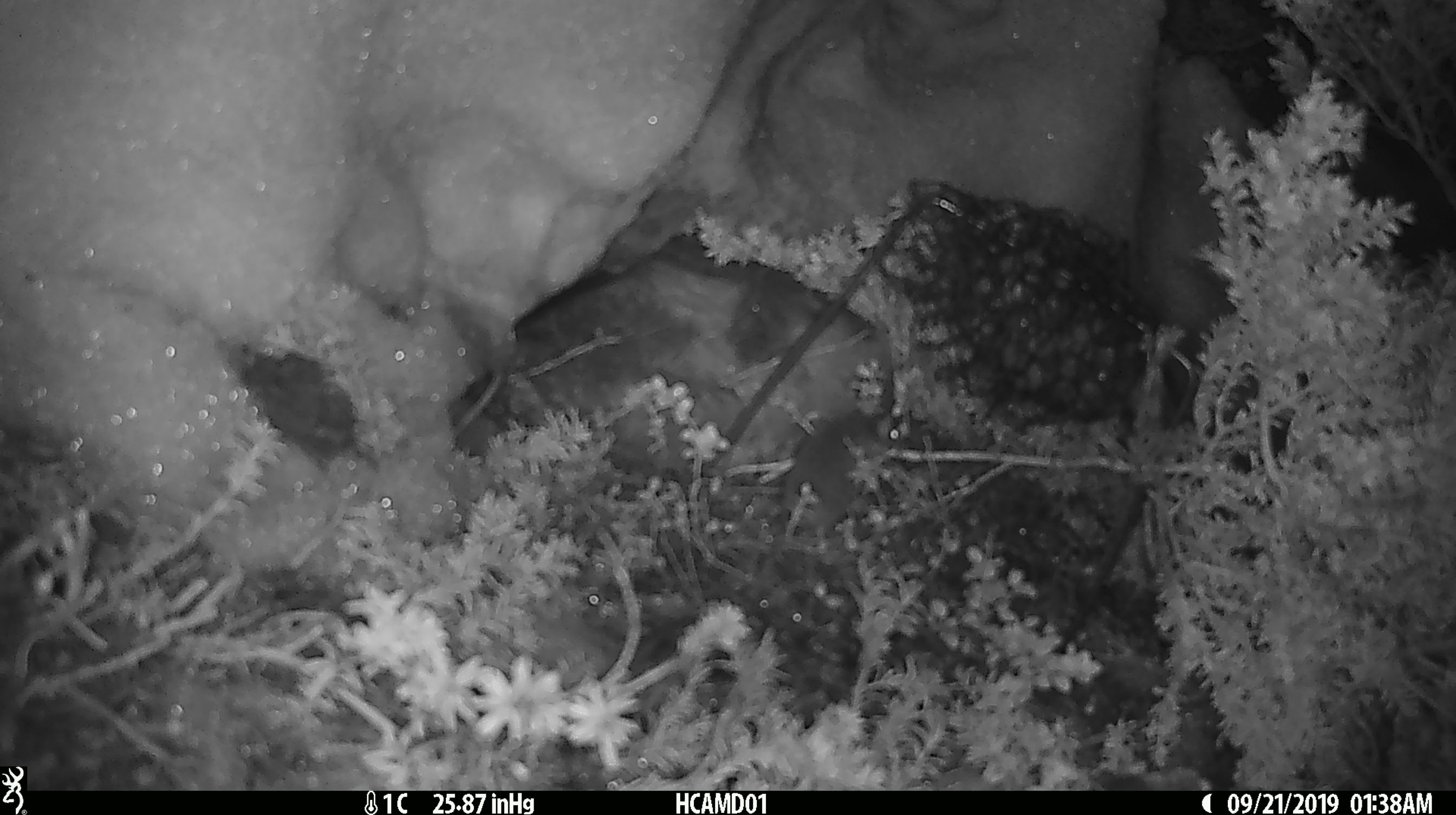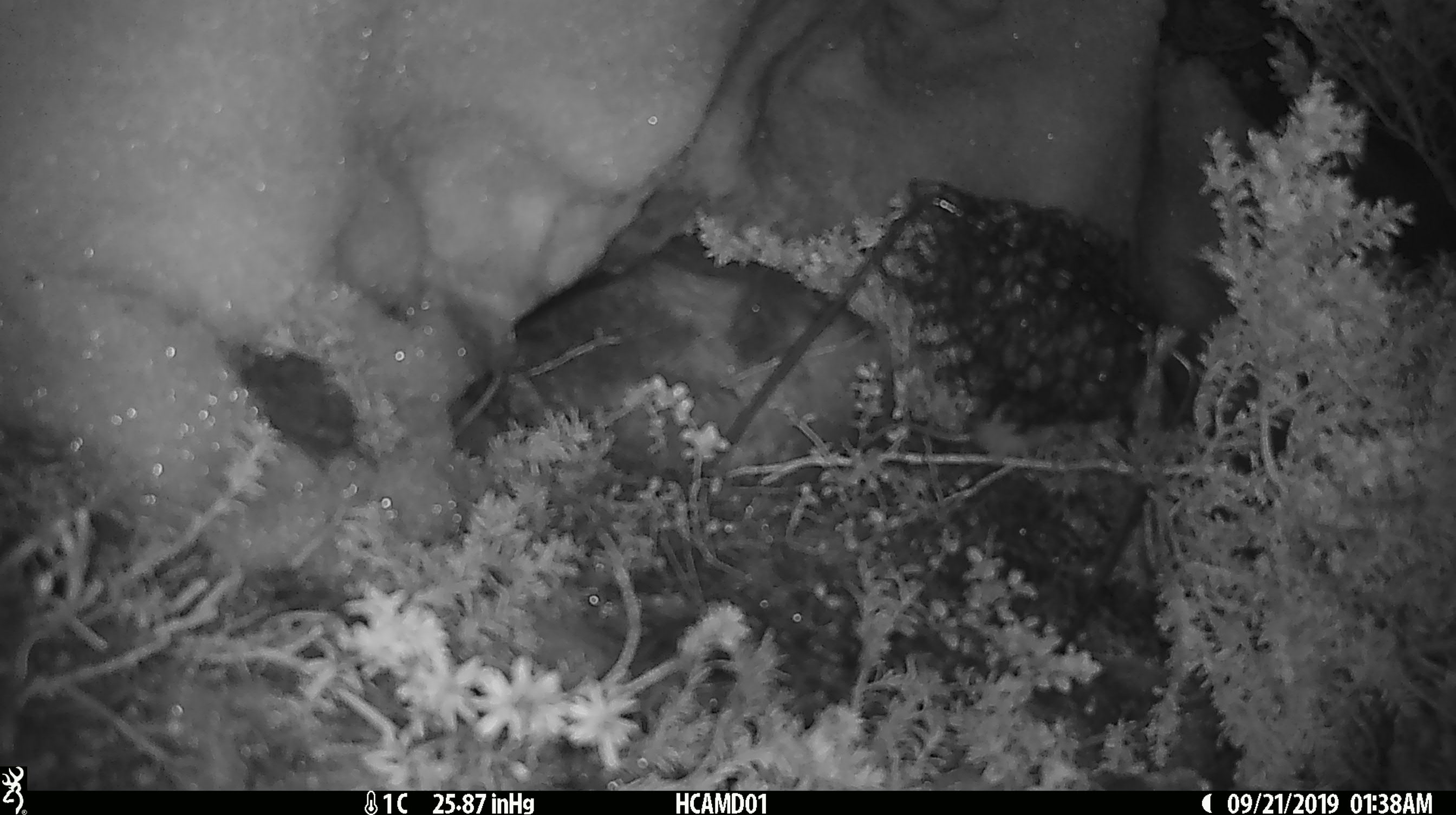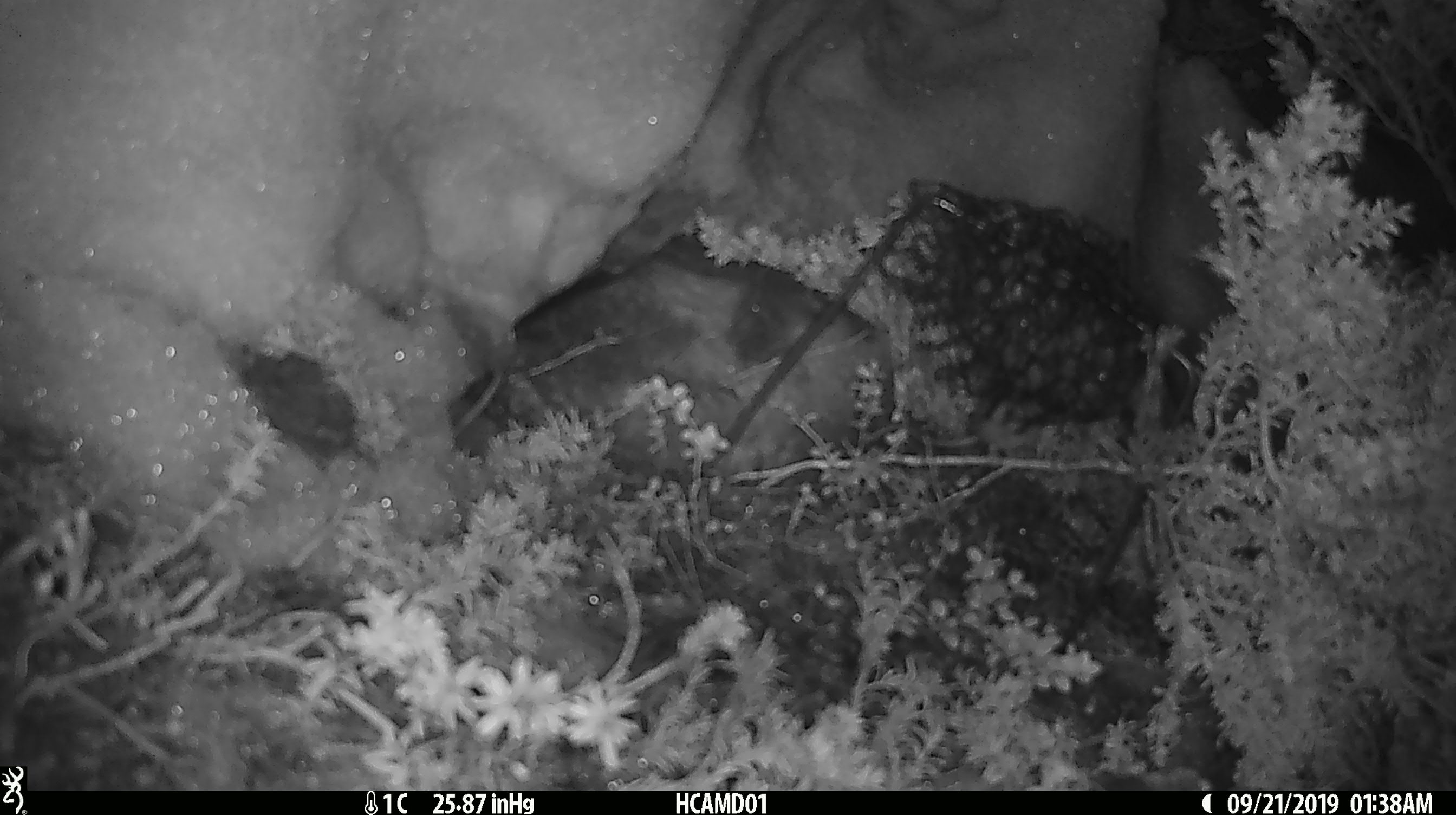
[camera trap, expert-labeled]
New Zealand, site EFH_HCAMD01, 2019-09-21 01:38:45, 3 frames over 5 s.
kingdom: Animalia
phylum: Chordata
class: Mammalia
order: Rodentia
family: Muridae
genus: Mus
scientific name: Mus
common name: mouse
Mouse (Mus).